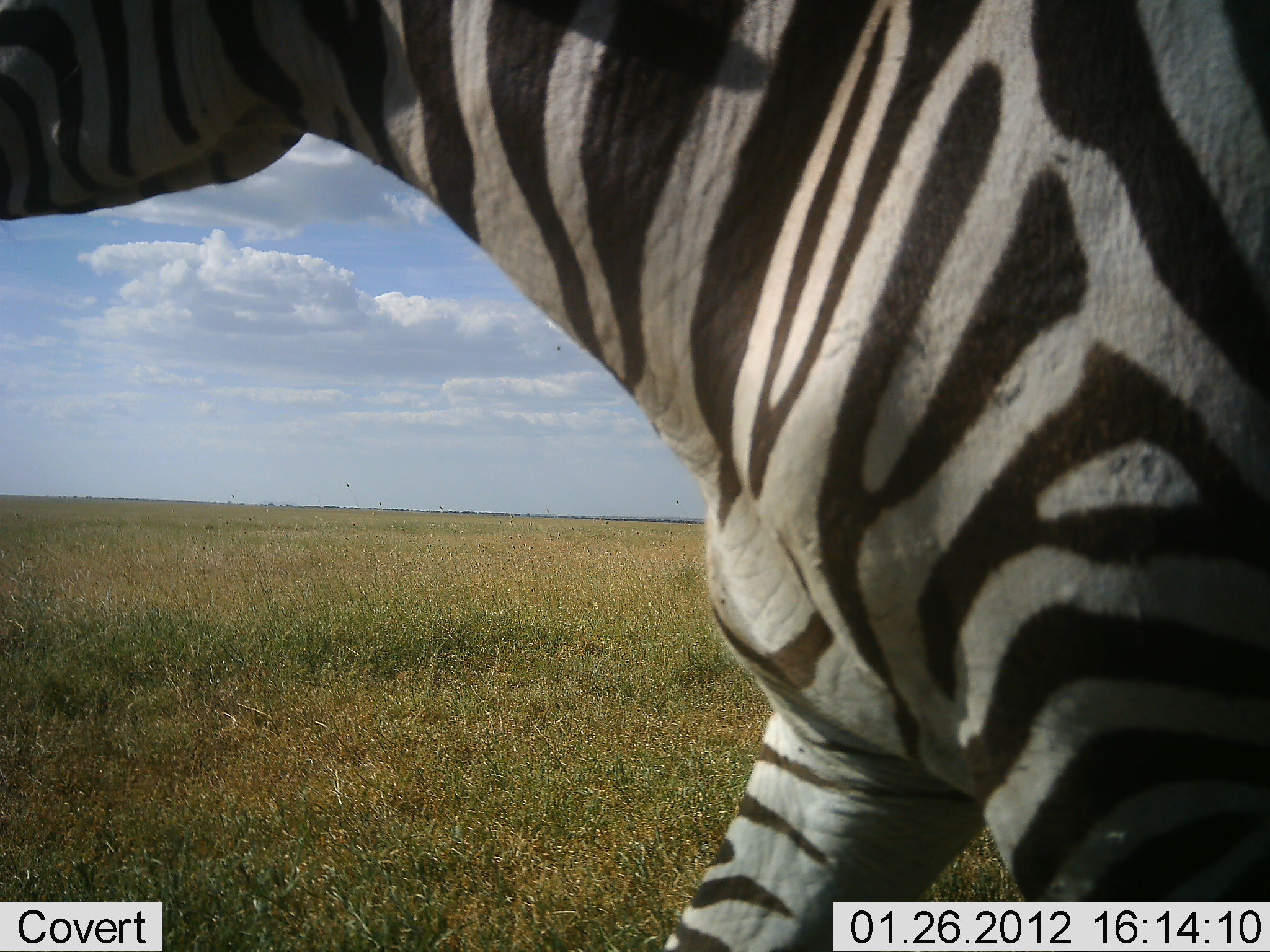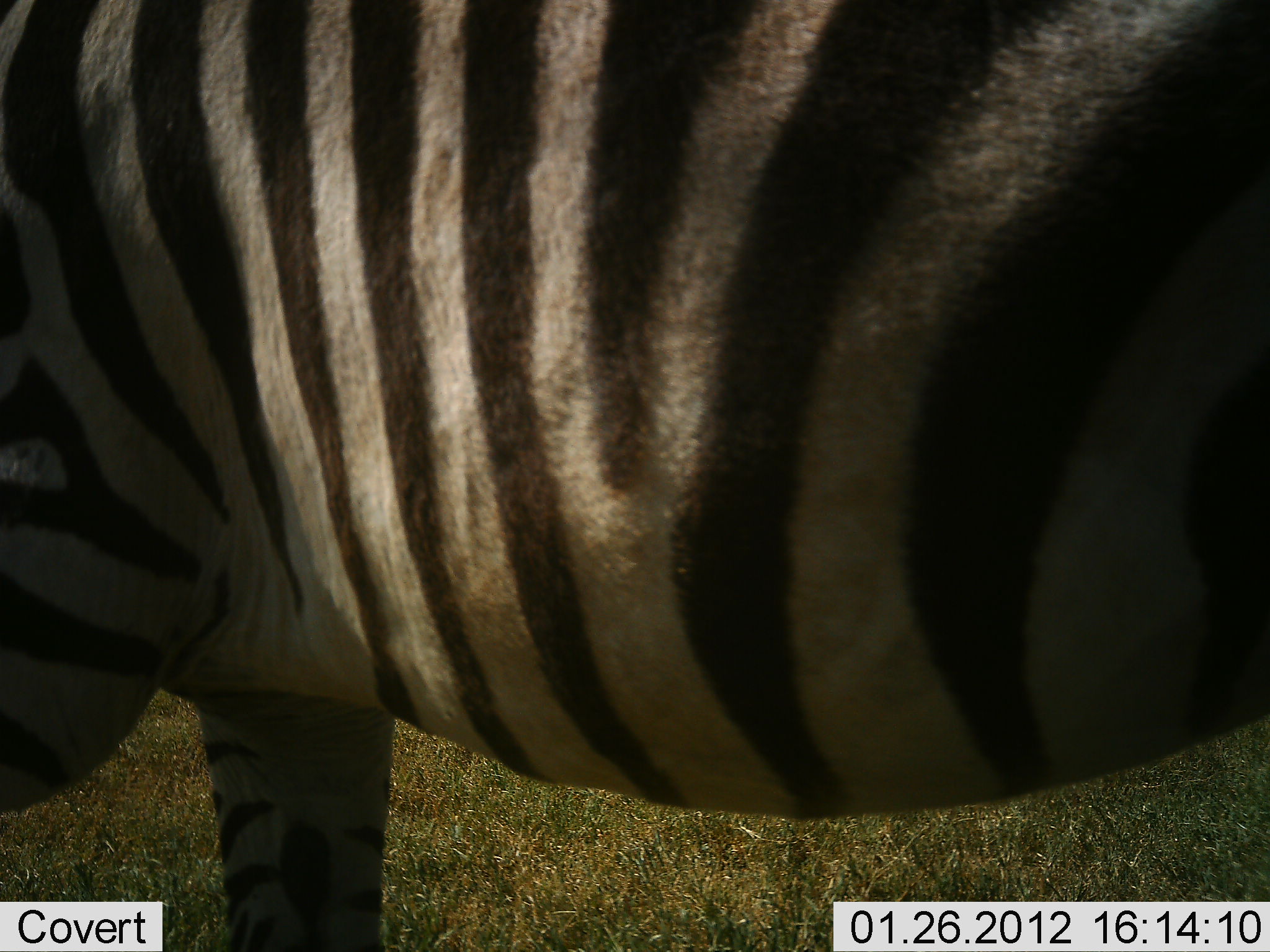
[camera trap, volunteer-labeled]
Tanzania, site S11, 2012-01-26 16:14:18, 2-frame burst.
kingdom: Animalia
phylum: Chordata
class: Mammalia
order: Perissodactyla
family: Equidae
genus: Equus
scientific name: Equus quagga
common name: plains zebra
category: zebra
Zebra (plains zebra) (Equus quagga), count 1. Behavior (volunteer vote fractions): standing 4%, resting 0%, moving 100%, interacting 0%. Young present (vote fraction): 0%. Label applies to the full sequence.